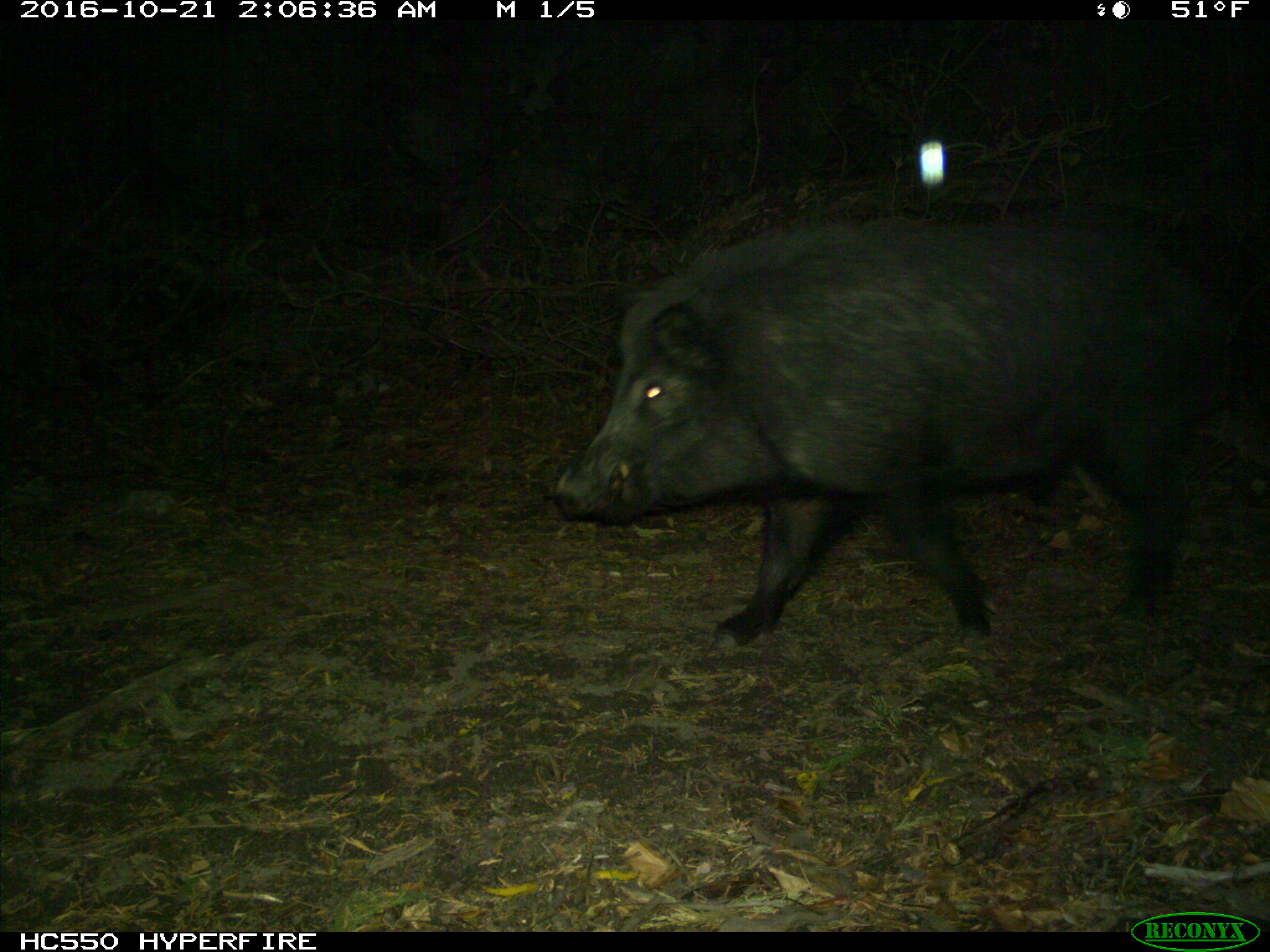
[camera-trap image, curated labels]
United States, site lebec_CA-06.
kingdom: Animalia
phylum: Chordata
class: Mammalia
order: Artiodactyla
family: Suidae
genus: Sus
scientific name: Sus scrofa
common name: wild boar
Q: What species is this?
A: Sus scrofa (wild boar).